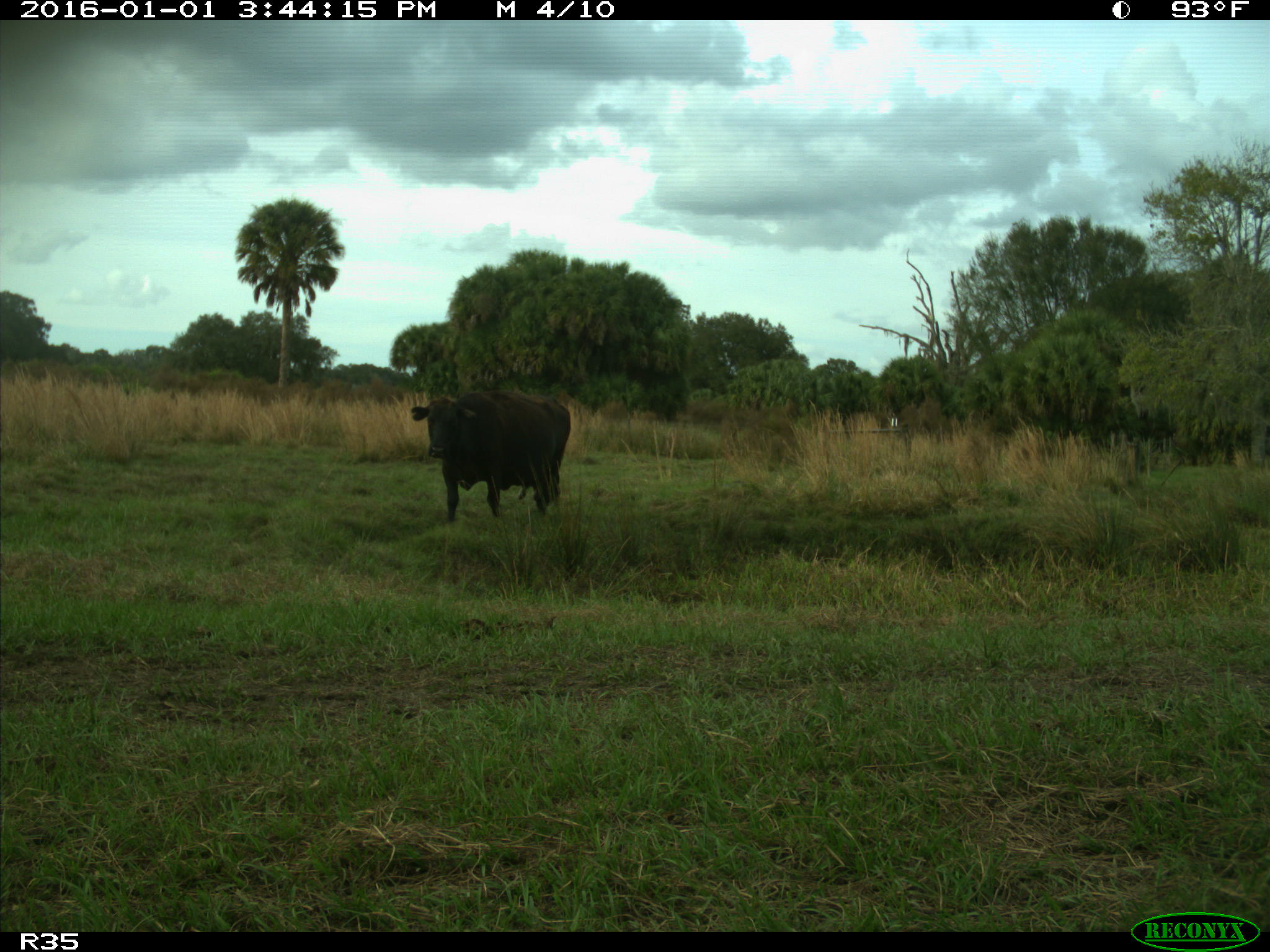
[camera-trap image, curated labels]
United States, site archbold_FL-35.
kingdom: Animalia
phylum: Chordata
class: Mammalia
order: Artiodactyla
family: Bovidae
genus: Bos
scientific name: Bos taurus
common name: domestic cow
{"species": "Bos taurus (domestic cow)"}